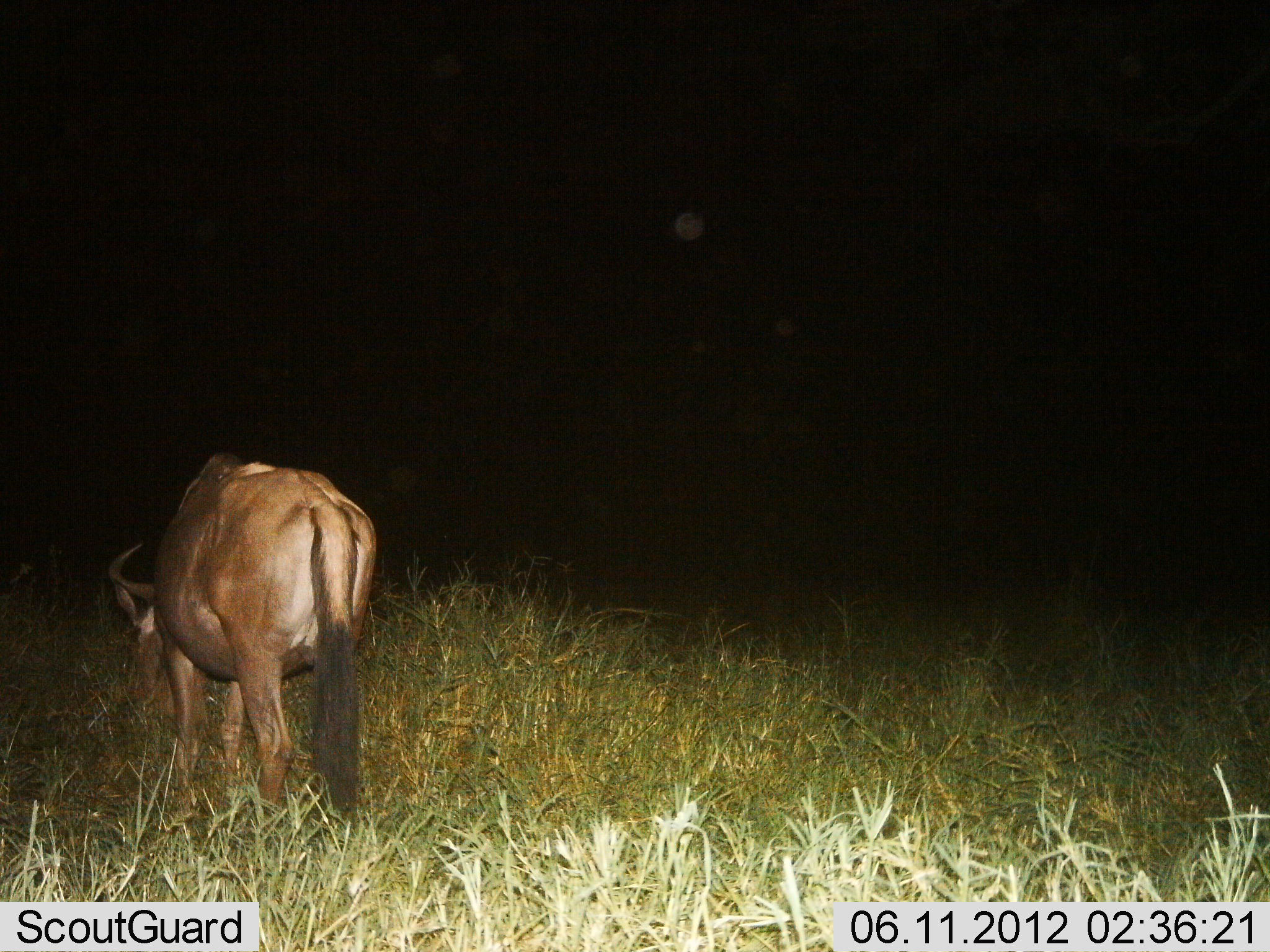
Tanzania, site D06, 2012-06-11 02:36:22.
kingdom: Animalia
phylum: Chordata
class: Mammalia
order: Artiodactyla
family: Bovidae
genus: Connochaetes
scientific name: Connochaetes taurinus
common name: blue wildebeest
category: wildebeest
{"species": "wildebeest (blue wildebeest) (Connochaetes taurinus)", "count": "1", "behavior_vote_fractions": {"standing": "10%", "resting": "0%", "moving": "0%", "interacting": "0%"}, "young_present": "0%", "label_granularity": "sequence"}